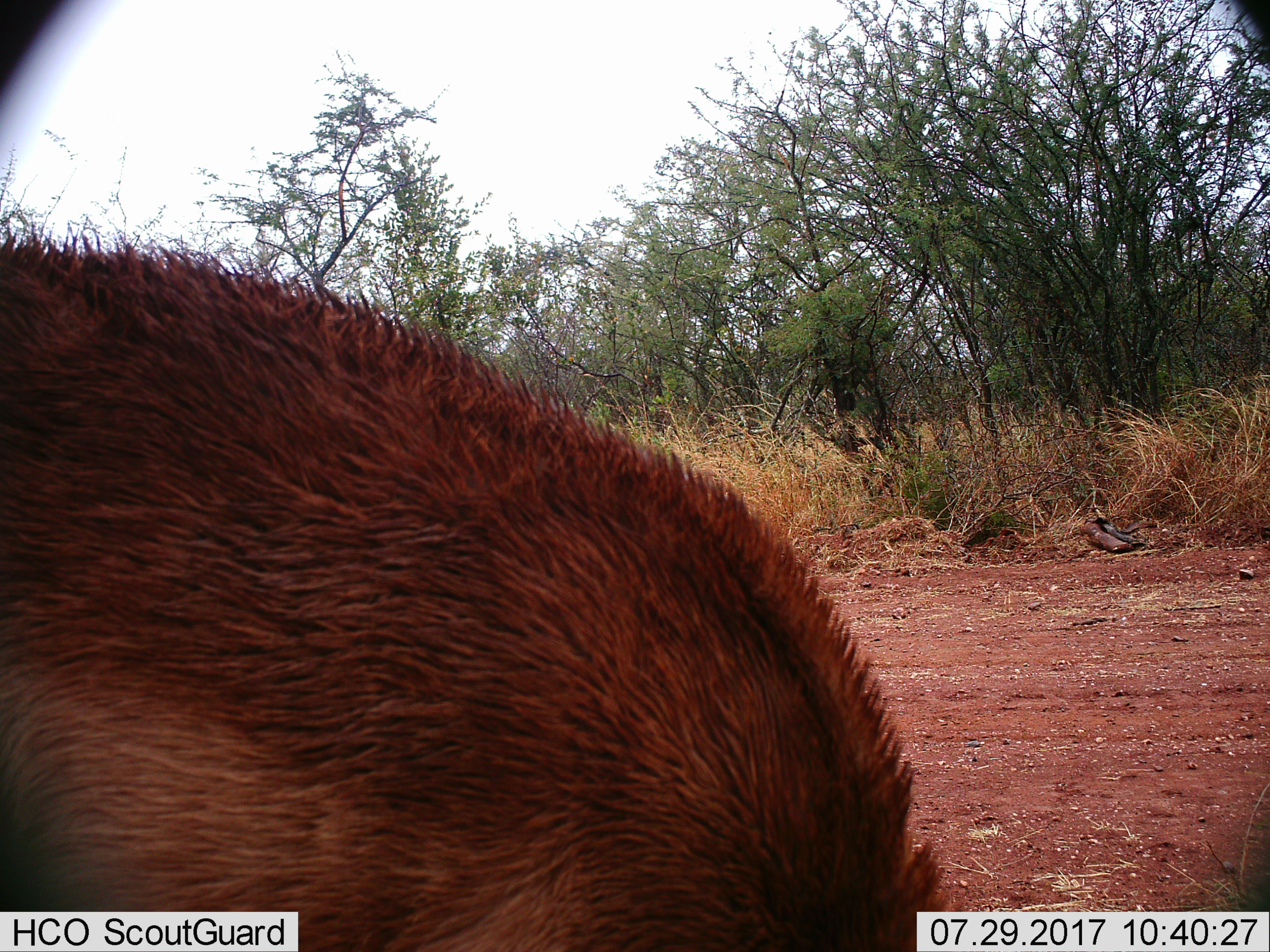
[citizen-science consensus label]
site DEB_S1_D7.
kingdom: Animalia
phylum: Chordata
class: Mammalia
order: Artiodactyla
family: Bovidae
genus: Aepyceros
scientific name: Aepyceros melampus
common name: impala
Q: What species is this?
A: Impala (Aepyceros melampus).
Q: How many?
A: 1.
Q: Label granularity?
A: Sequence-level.